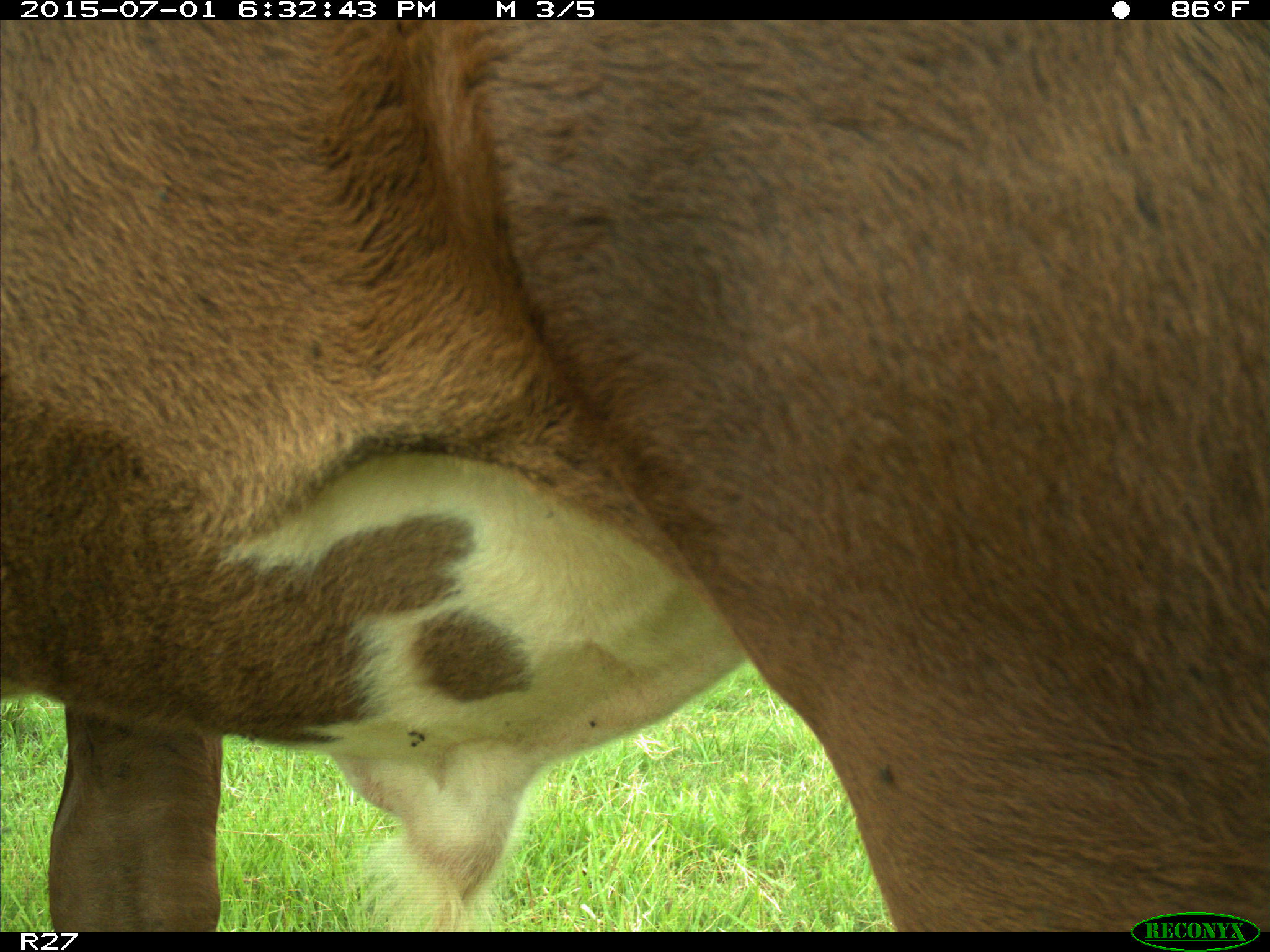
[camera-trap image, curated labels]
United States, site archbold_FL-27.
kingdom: Animalia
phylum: Chordata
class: Mammalia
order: Artiodactyla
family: Bovidae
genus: Bos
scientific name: Bos taurus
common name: domestic cow